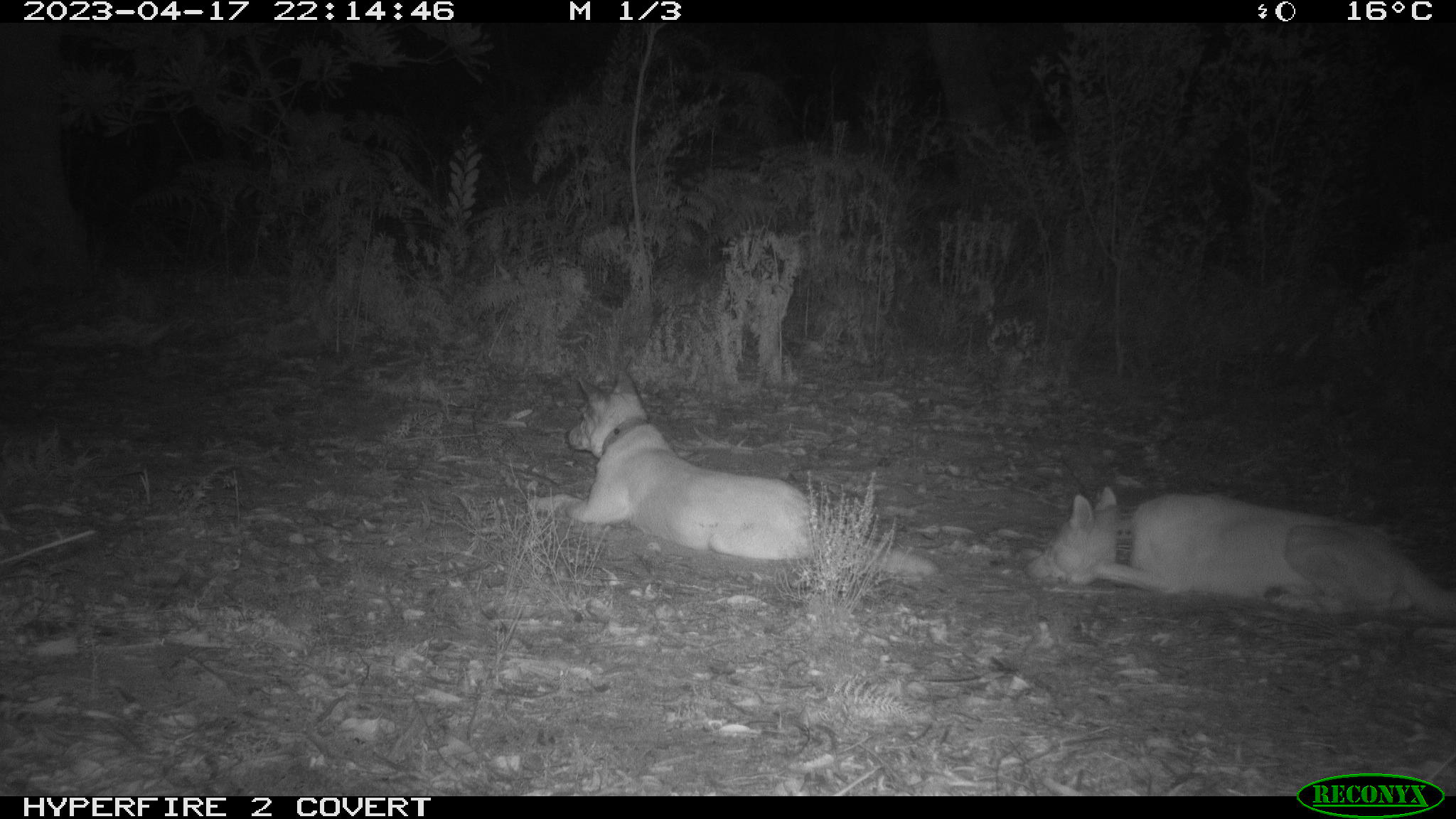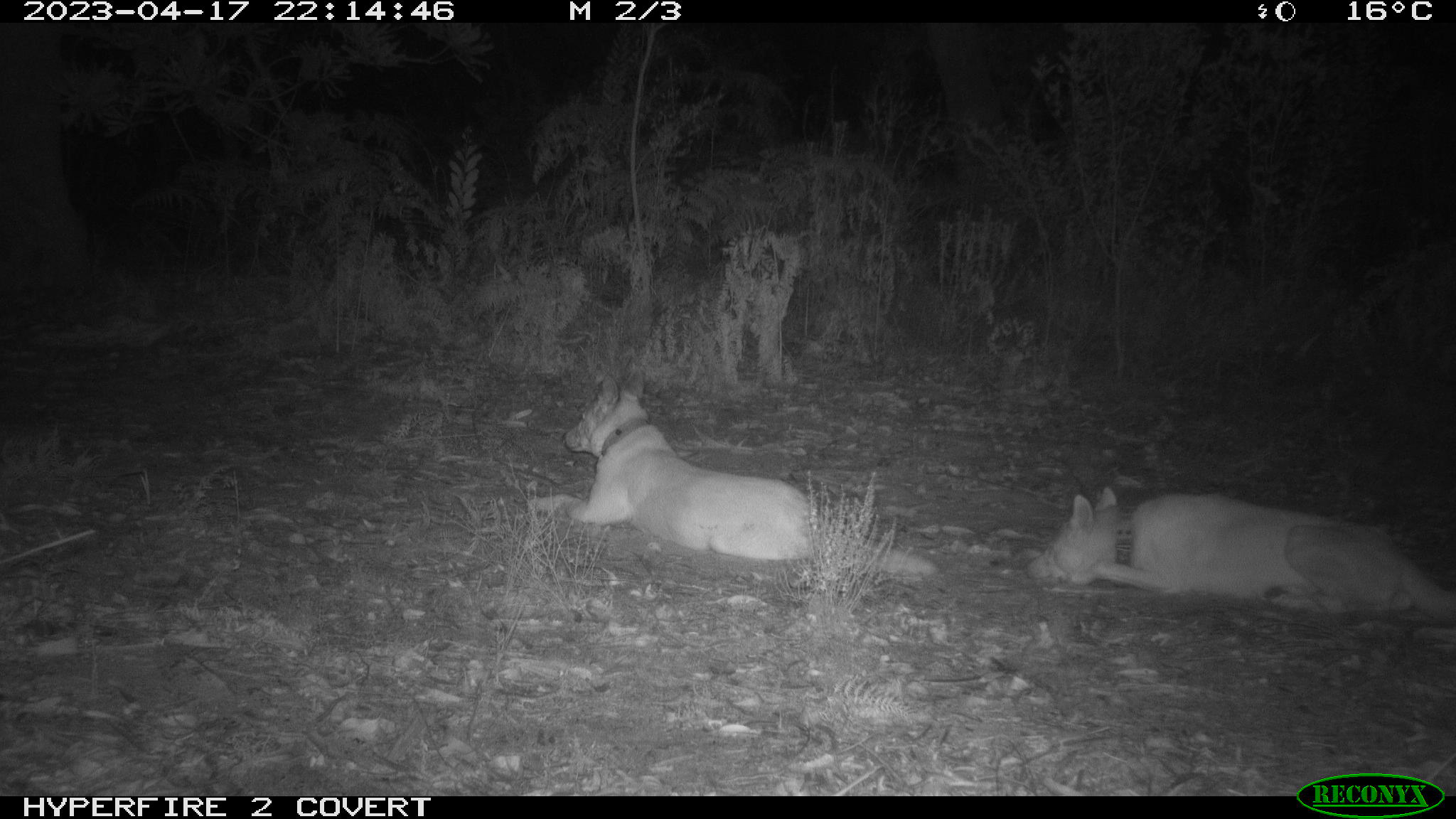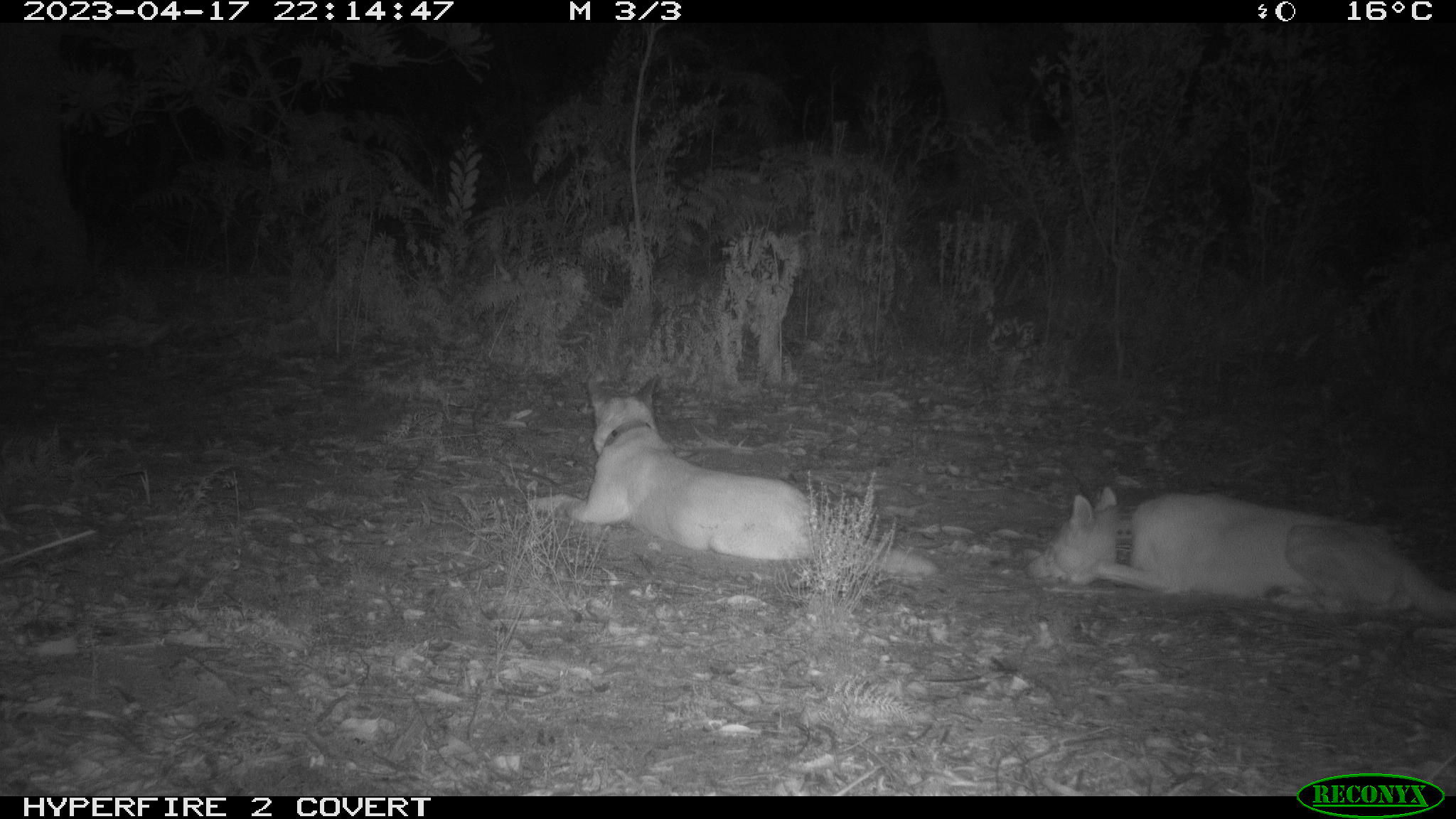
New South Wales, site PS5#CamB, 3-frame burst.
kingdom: Animalia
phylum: Chordata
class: Mammalia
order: Carnivora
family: Canidae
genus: Canis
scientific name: Canis familiaris dingo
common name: dingo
Dingo (Canis familiaris dingo).